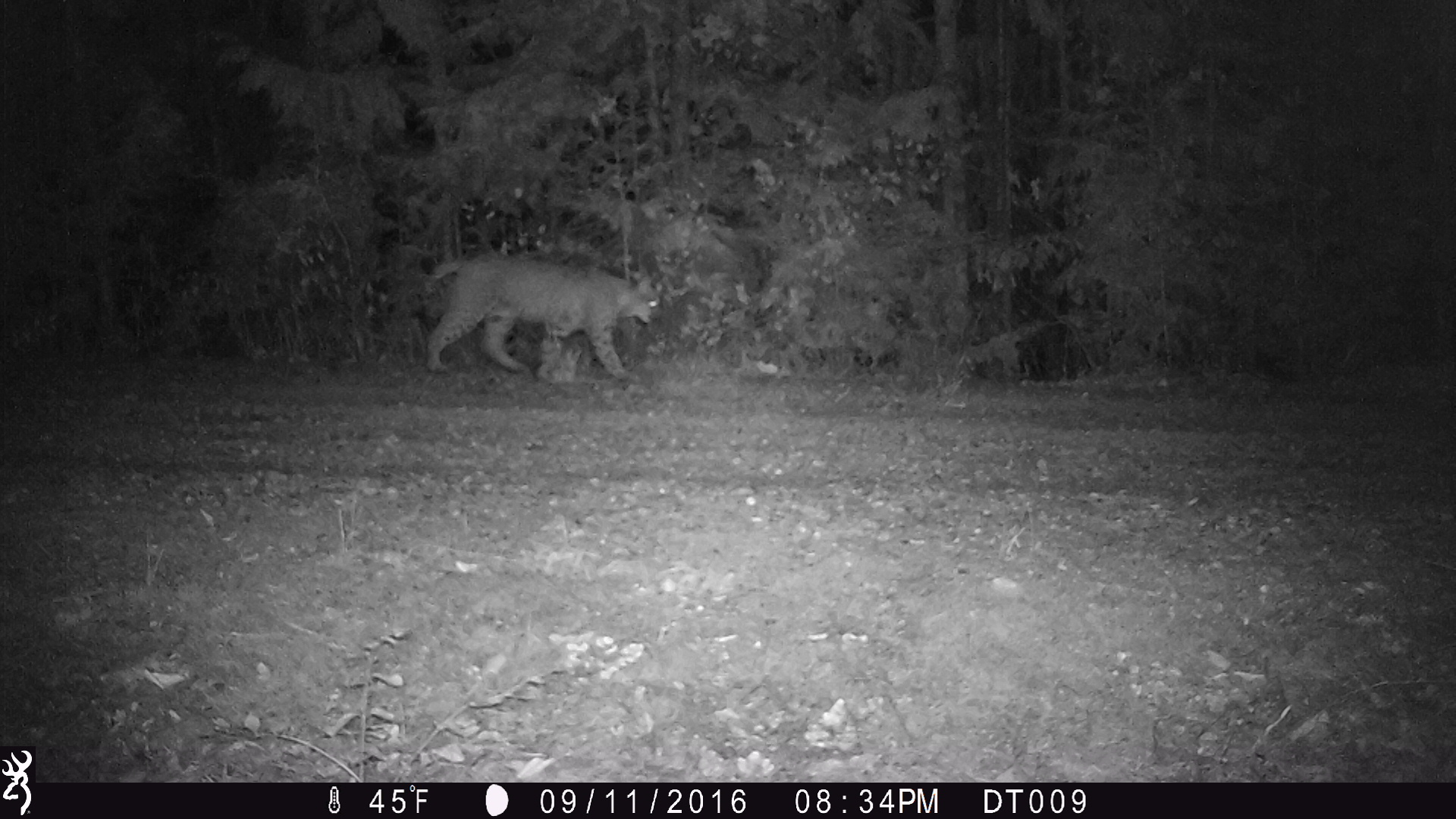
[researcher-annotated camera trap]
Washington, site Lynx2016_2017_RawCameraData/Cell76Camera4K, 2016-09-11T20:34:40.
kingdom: Animalia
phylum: Chordata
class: Mammalia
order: Carnivora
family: Felidae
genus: Lynx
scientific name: Lynx rufus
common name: bobcat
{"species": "Lynx rufus (bobcat)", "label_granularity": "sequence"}